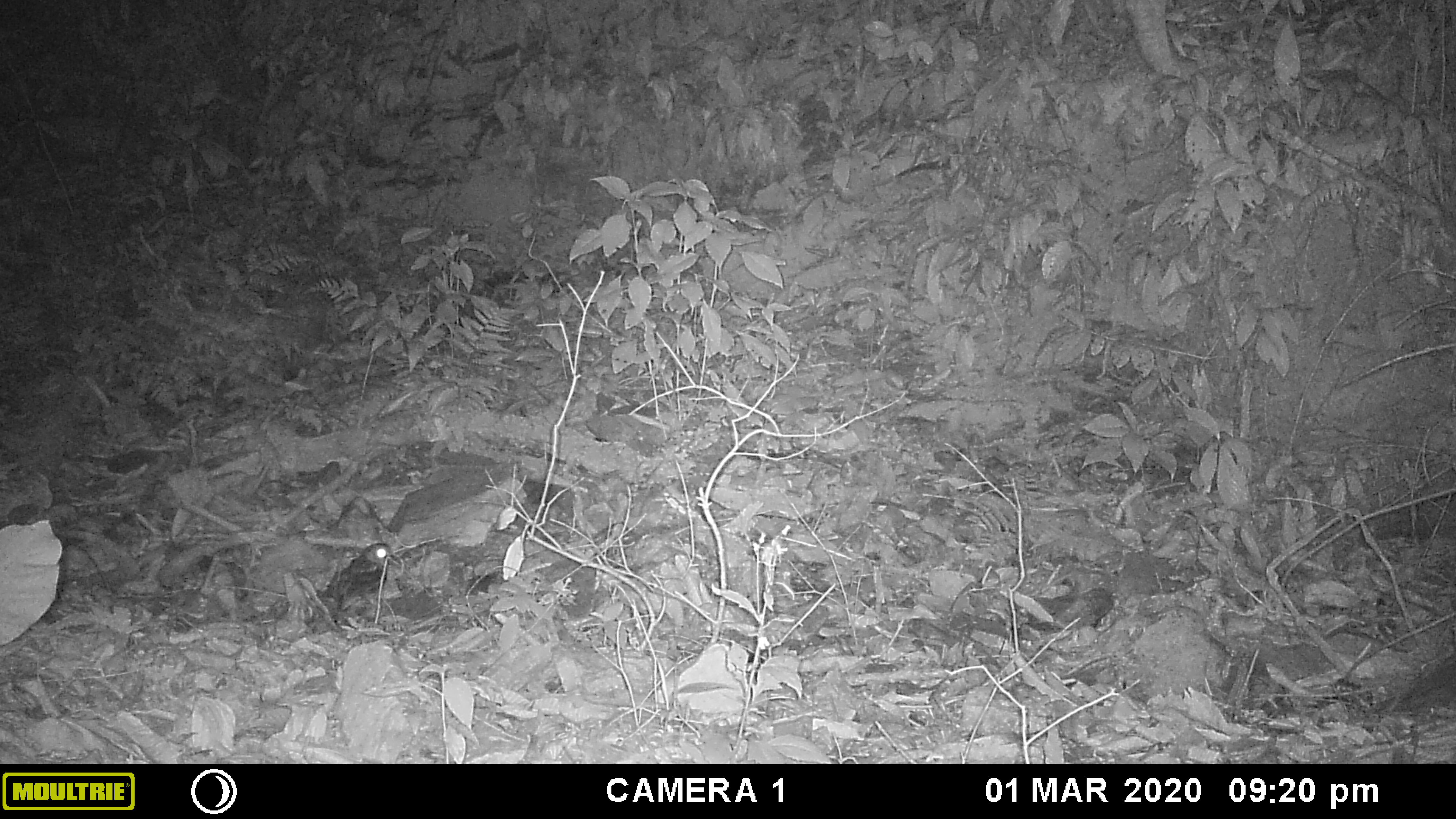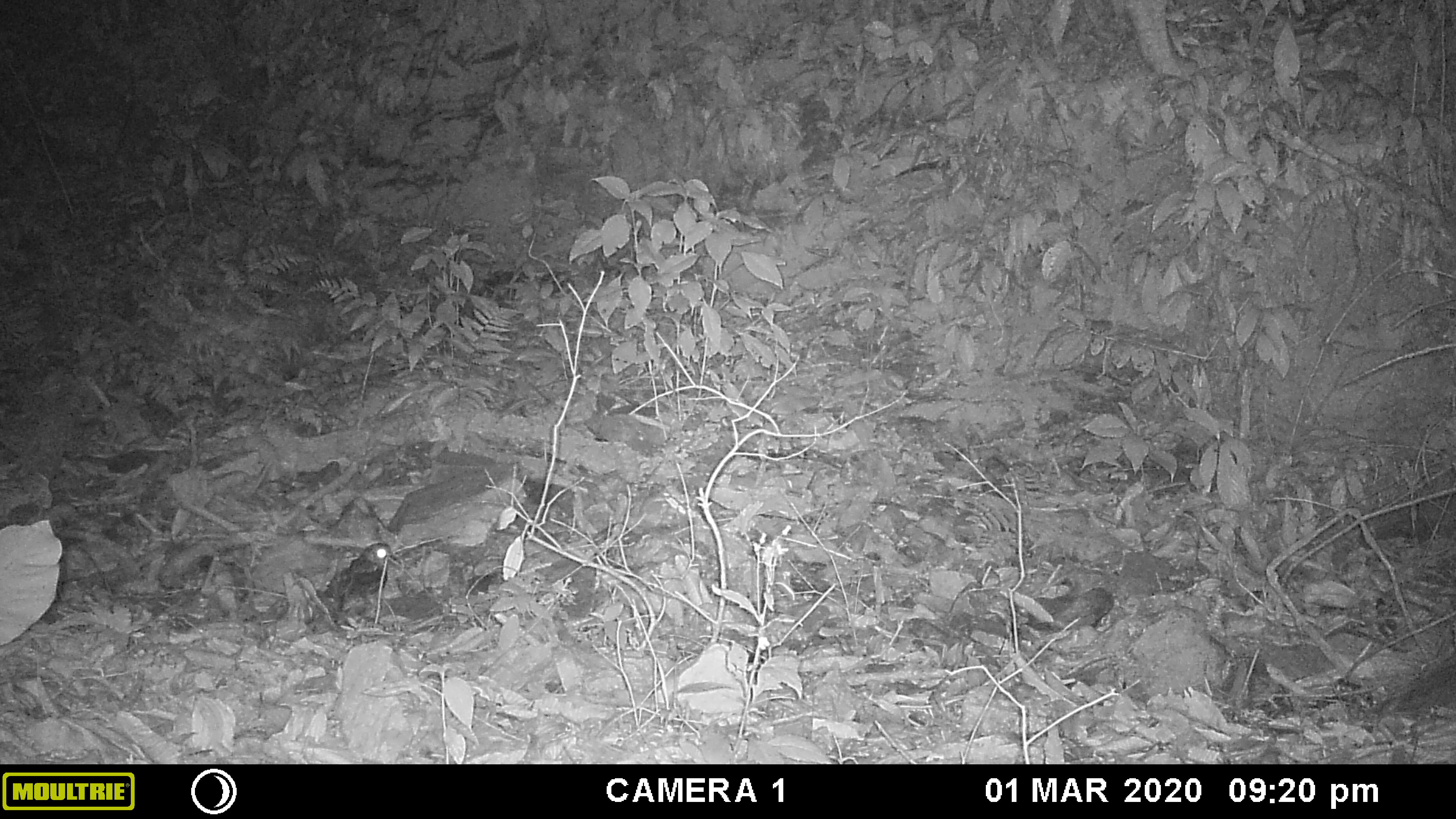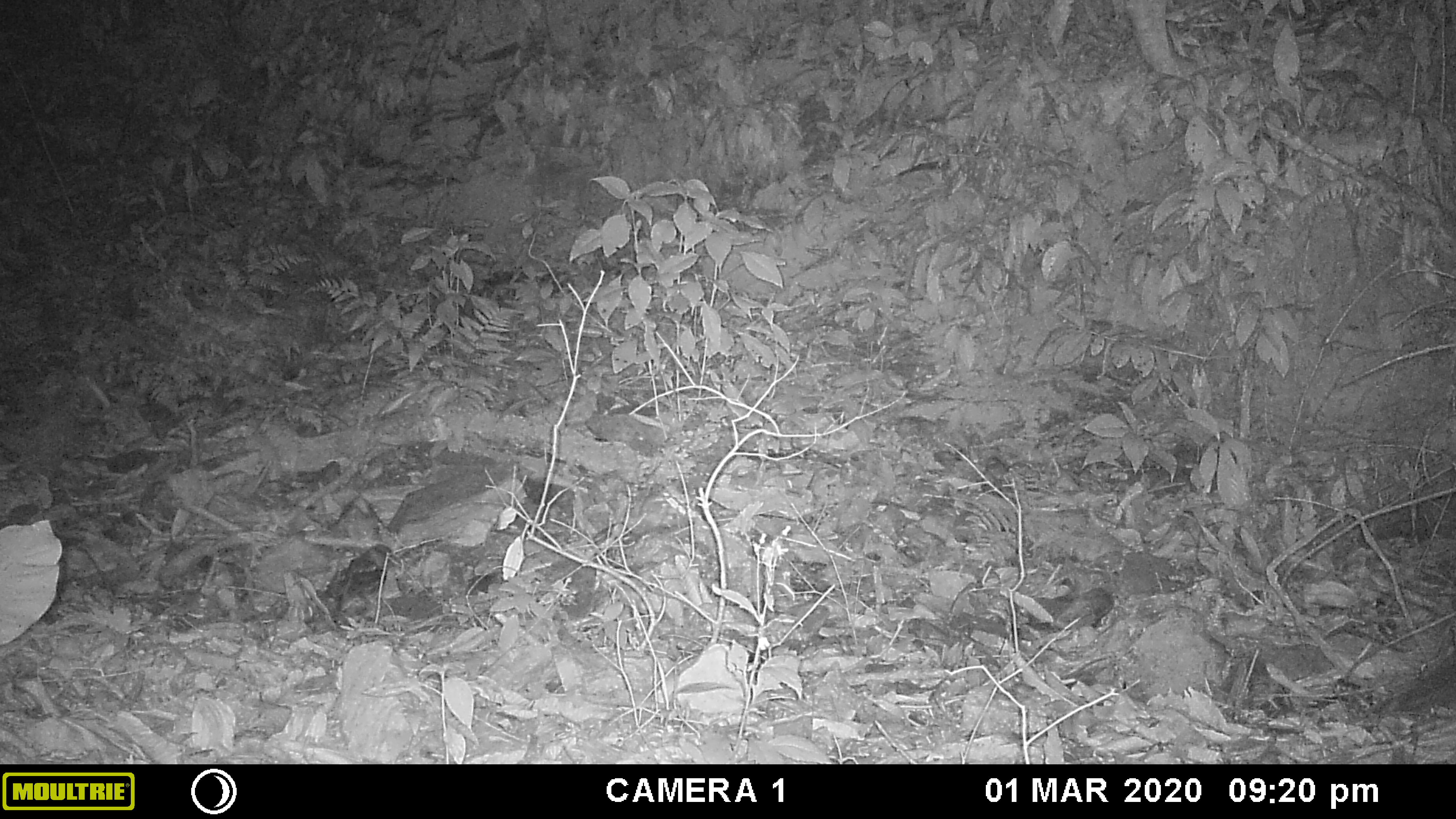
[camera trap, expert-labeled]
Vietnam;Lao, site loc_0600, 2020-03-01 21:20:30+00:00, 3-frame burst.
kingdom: Animalia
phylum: Chordata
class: Aves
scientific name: Aves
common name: bird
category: unidentified bird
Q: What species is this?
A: Unidentified bird (bird) (Aves).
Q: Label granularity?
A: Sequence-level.